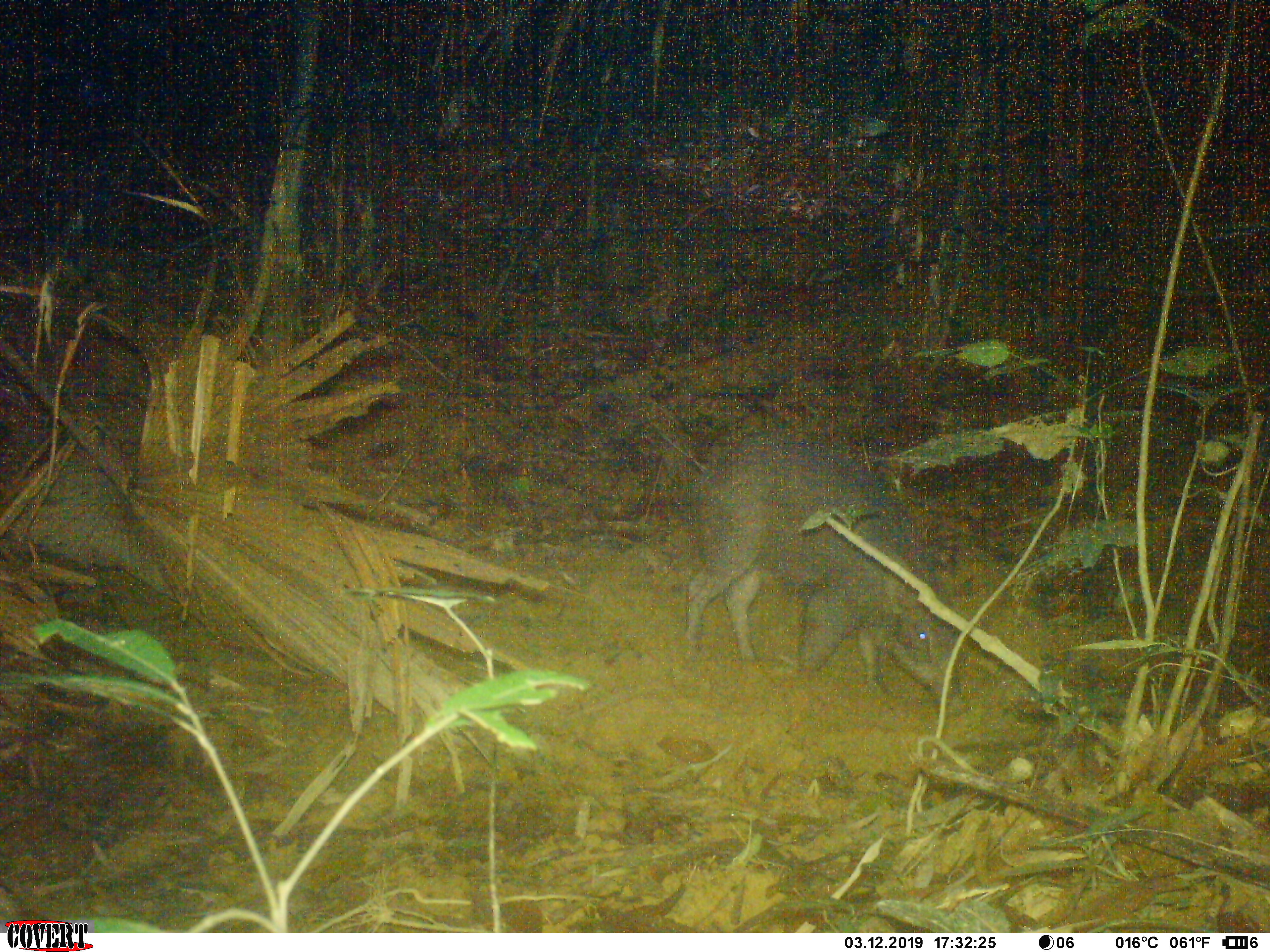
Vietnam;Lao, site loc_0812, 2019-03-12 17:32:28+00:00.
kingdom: Animalia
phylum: Chordata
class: Mammalia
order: Artiodactyla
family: Suidae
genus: Sus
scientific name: Sus scrofa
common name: eurasian wild pig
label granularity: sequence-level